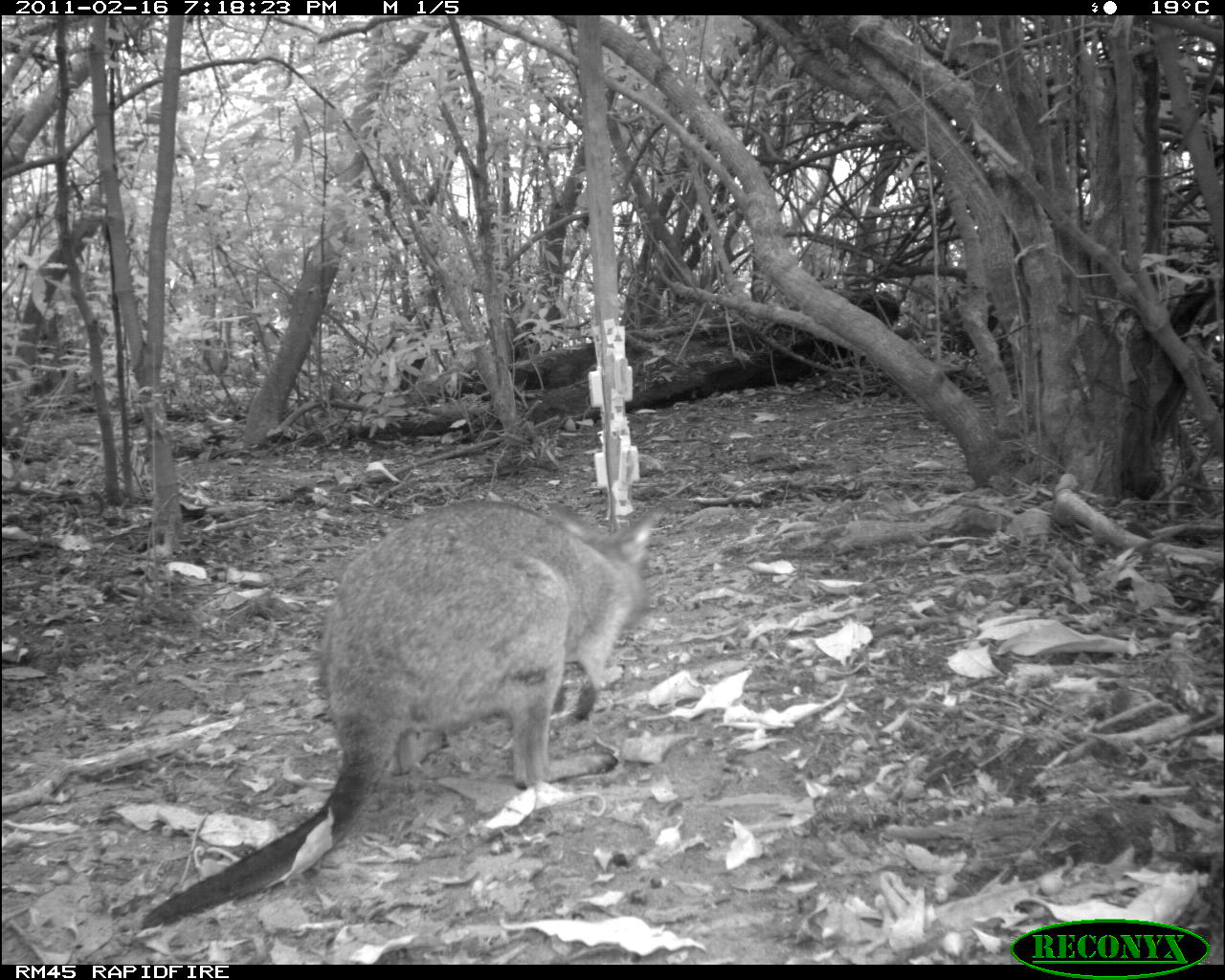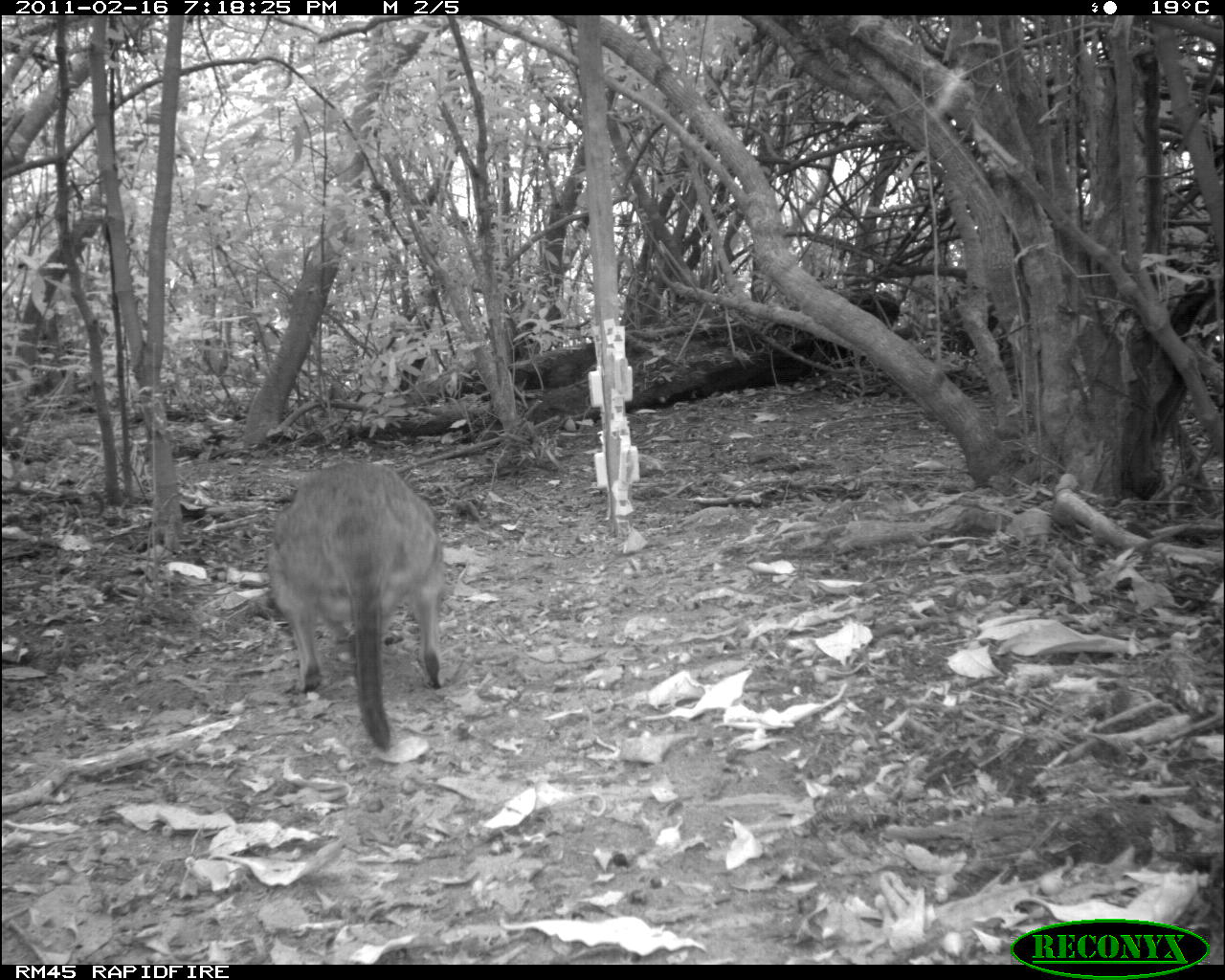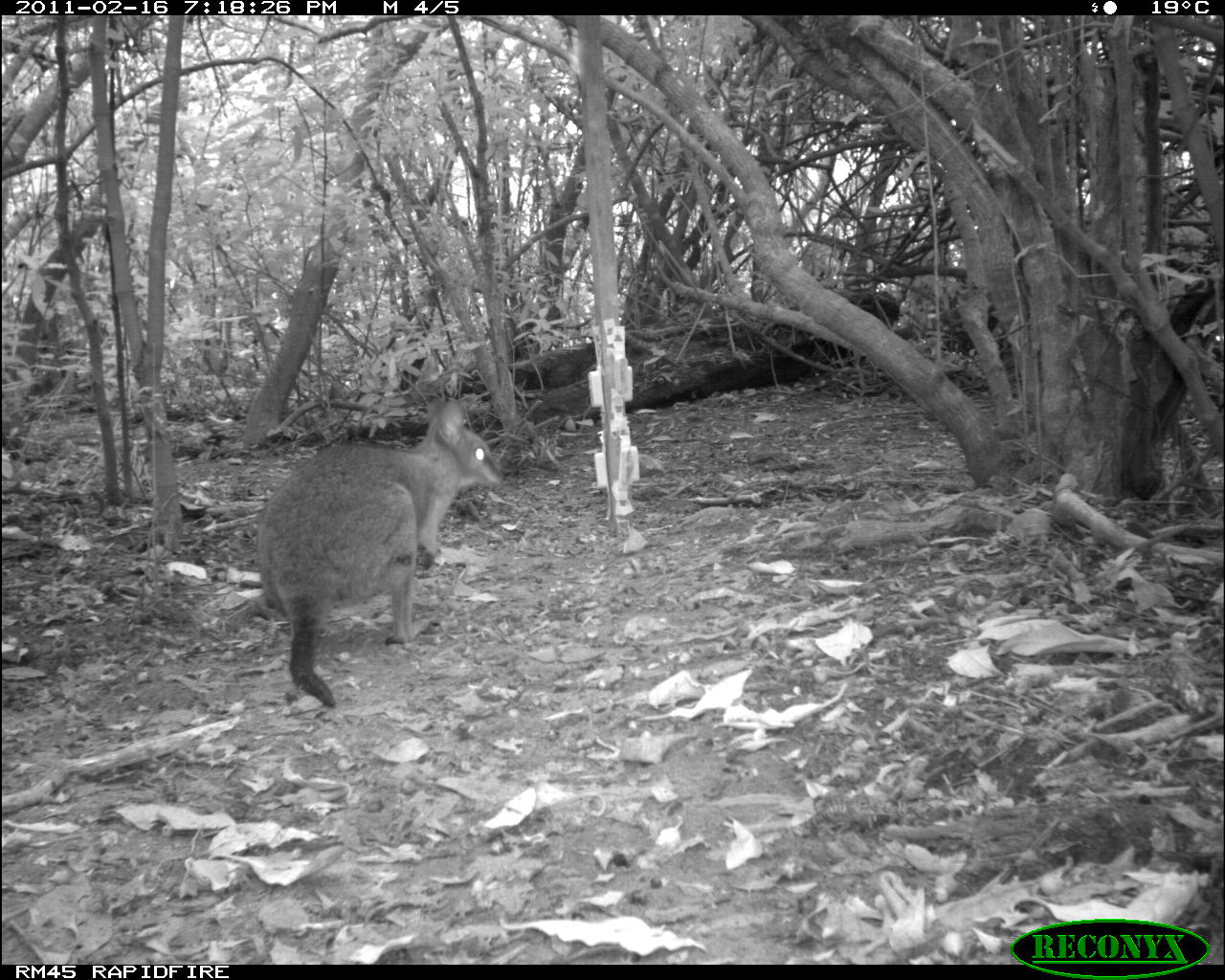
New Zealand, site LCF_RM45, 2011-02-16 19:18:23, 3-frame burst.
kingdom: Animalia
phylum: Chordata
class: Mammalia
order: Diprotodontia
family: Macropodidae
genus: Notamacropus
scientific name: Notamacropus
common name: wallaby